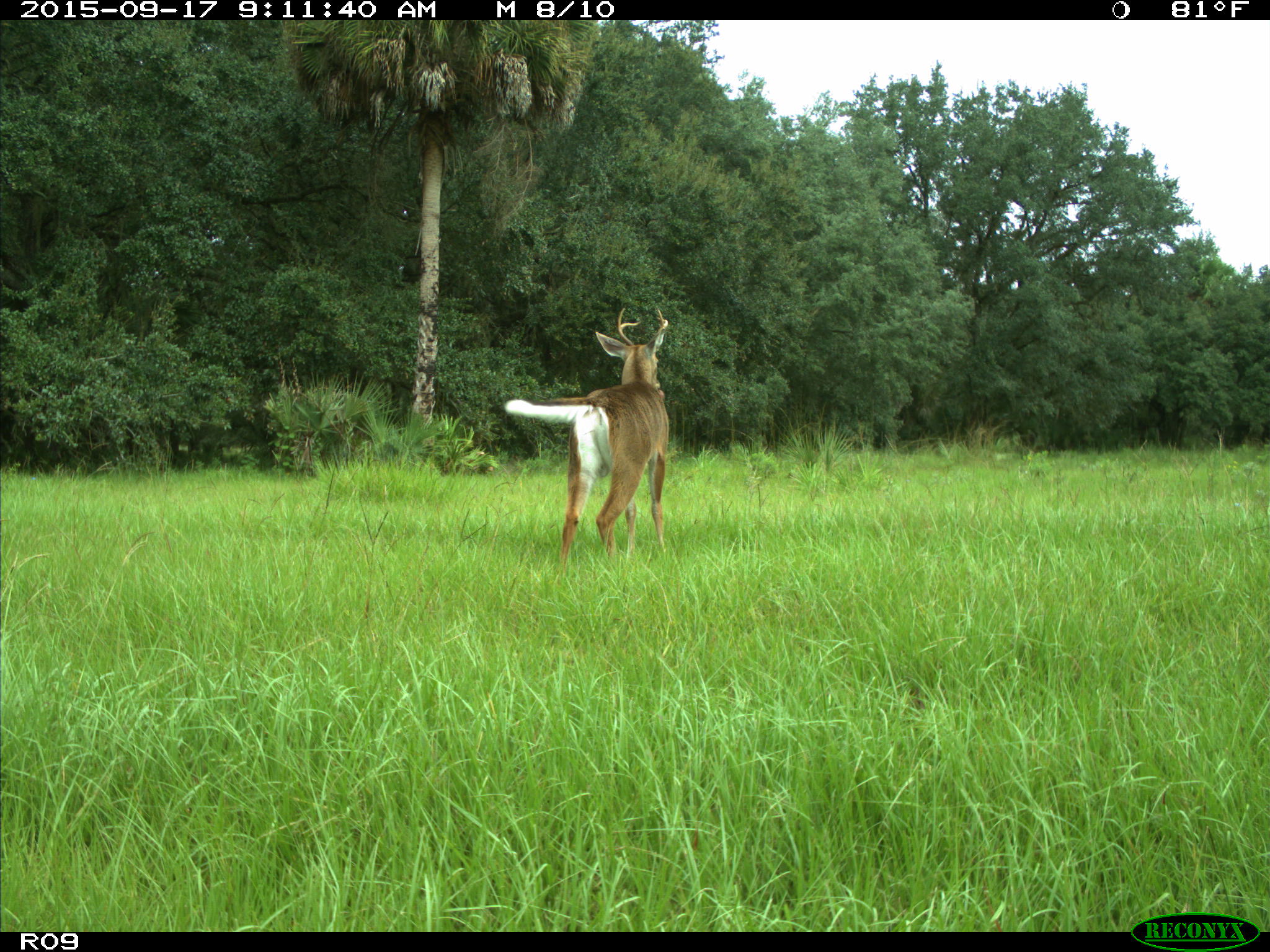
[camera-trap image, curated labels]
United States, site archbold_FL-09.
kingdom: Animalia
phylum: Chordata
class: Mammalia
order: Artiodactyla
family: Cervidae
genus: Odocoileus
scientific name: Odocoileus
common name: deer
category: unidentified deer